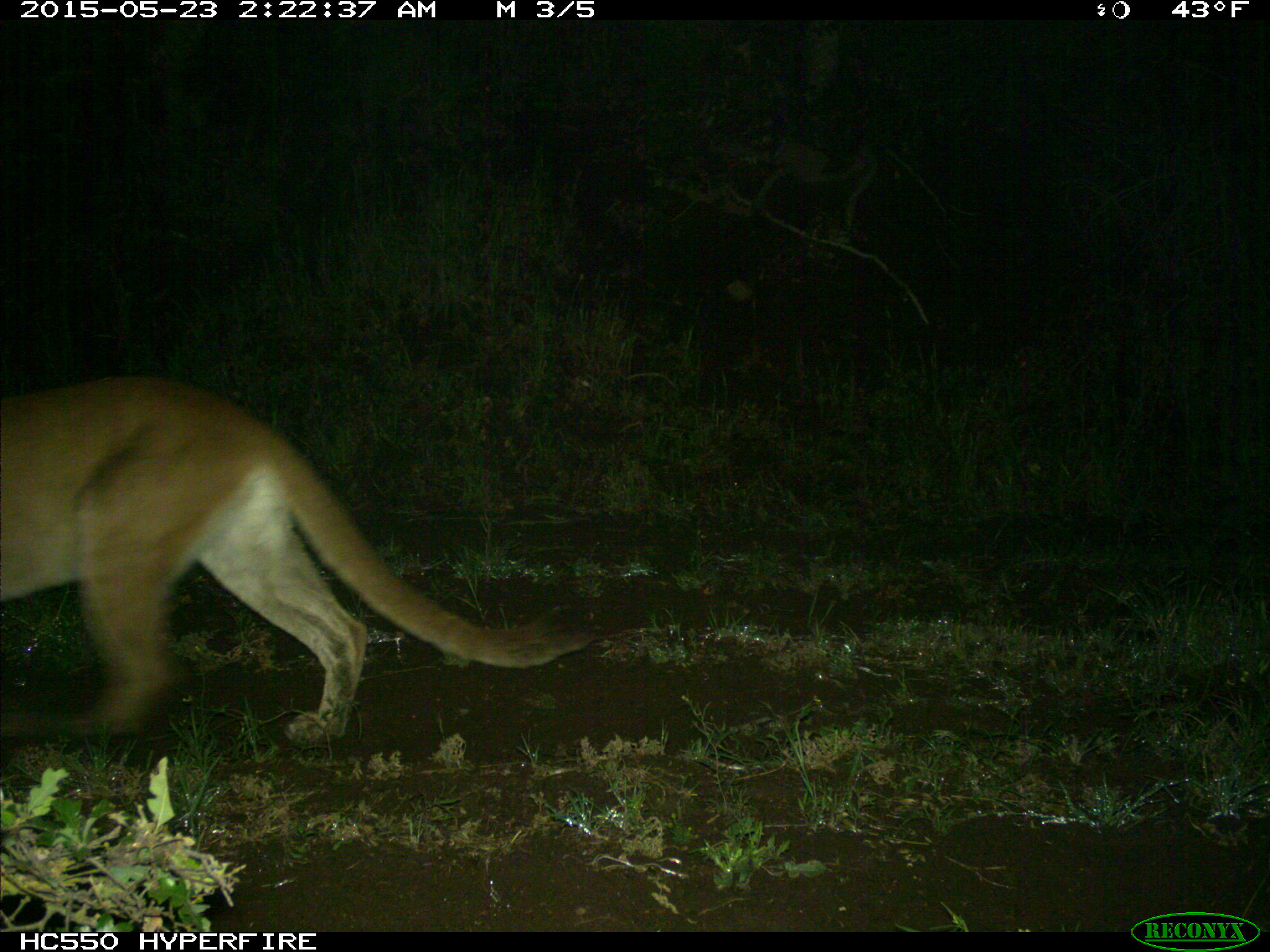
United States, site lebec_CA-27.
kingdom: Animalia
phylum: Chordata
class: Mammalia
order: Carnivora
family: Felidae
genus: Puma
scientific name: Puma concolor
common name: mountain lion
Puma concolor (mountain lion).